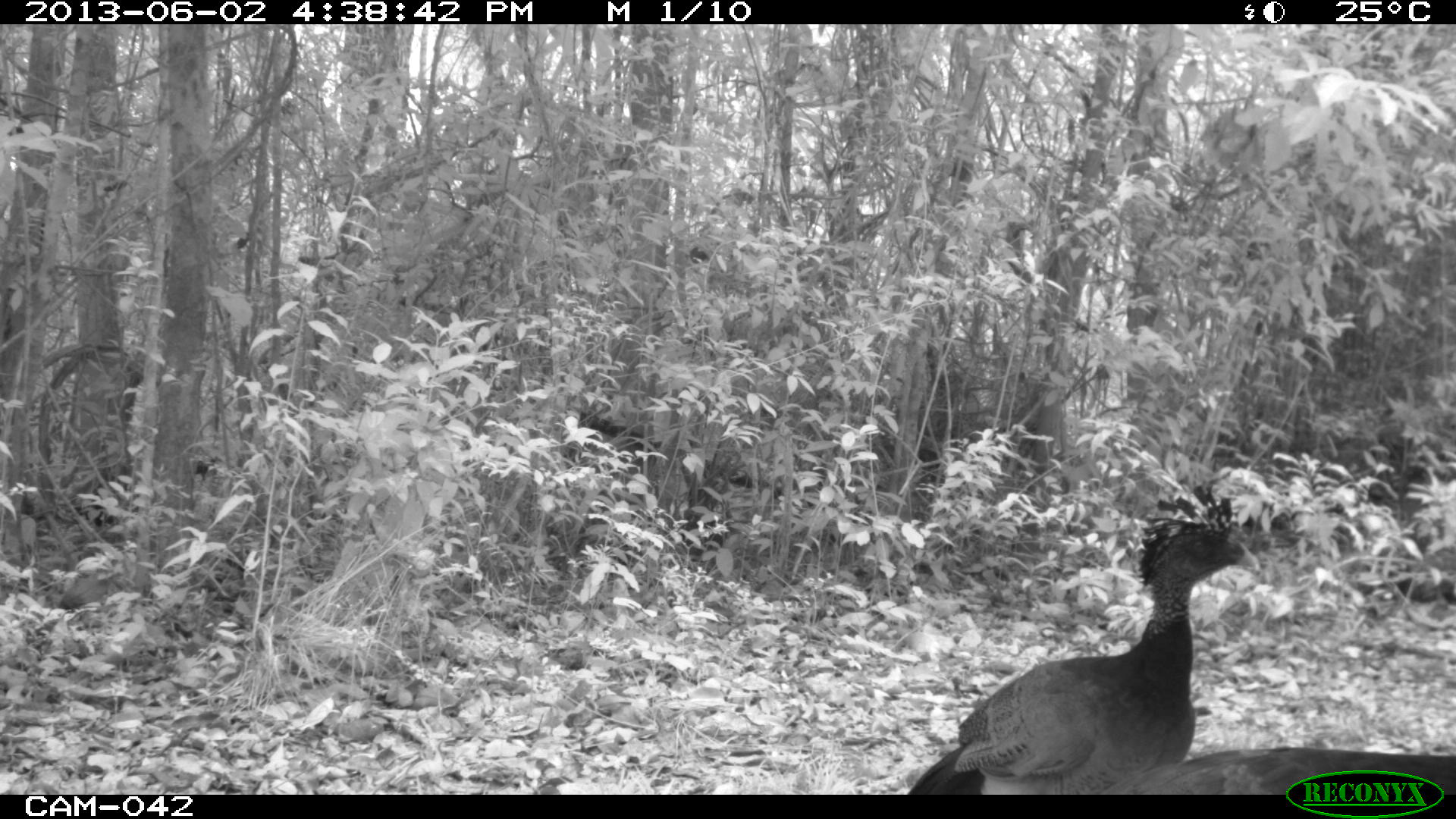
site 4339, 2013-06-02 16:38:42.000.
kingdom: Animalia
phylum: Chordata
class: Aves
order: Galliformes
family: Cracidae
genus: Crax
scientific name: Crax rubra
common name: great curassow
Crax rubra (great curassow), count 3, sex female.